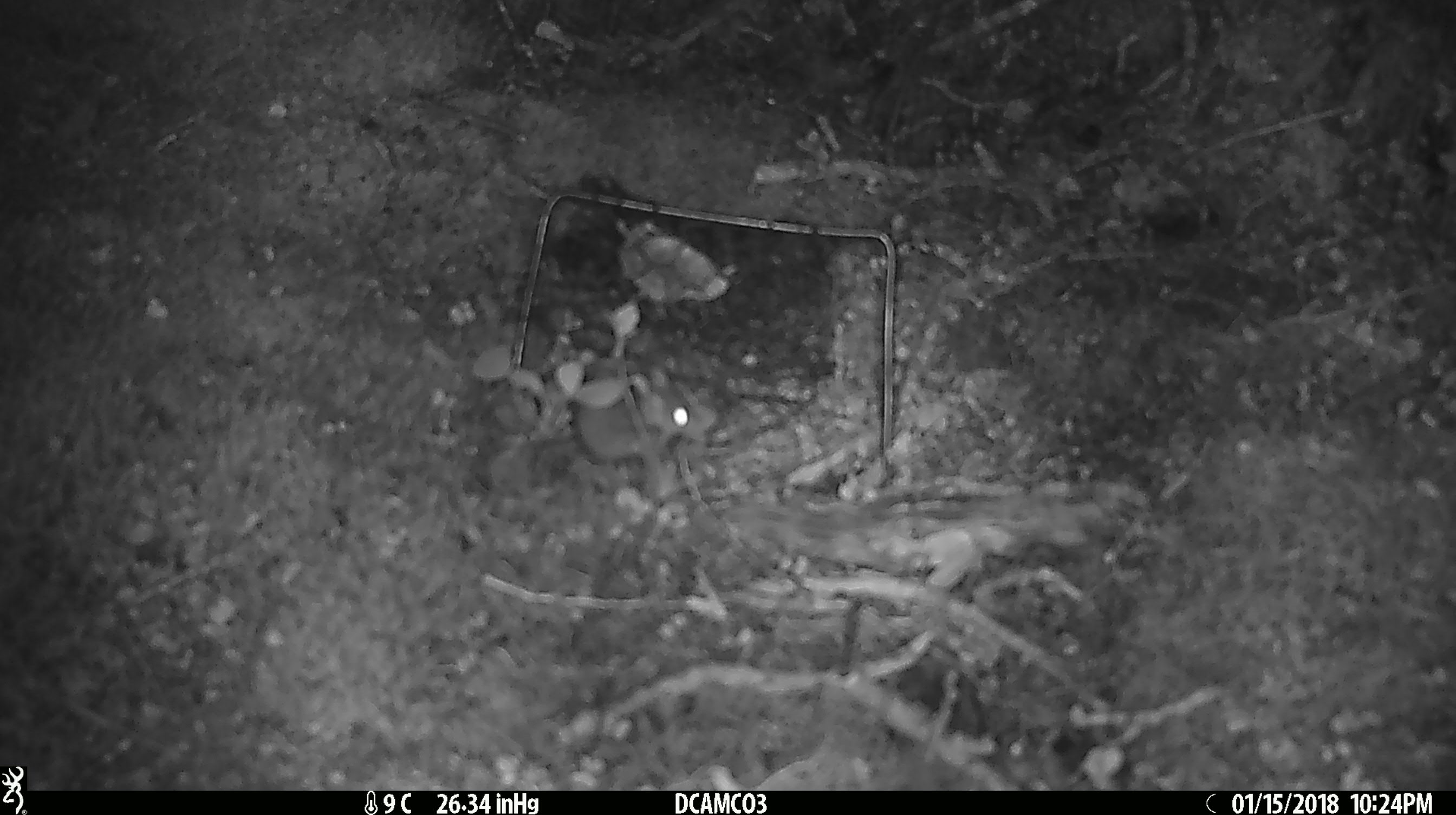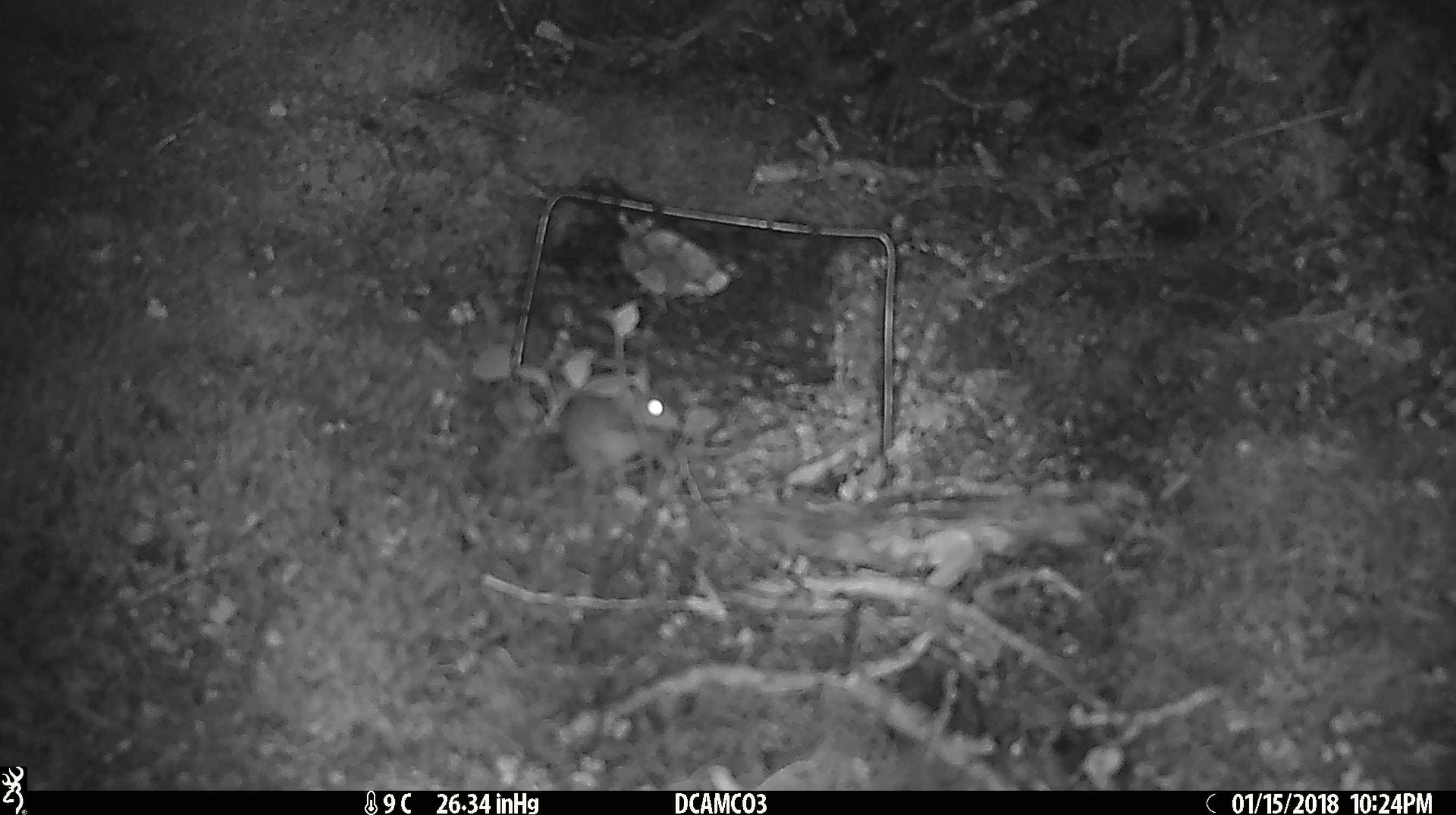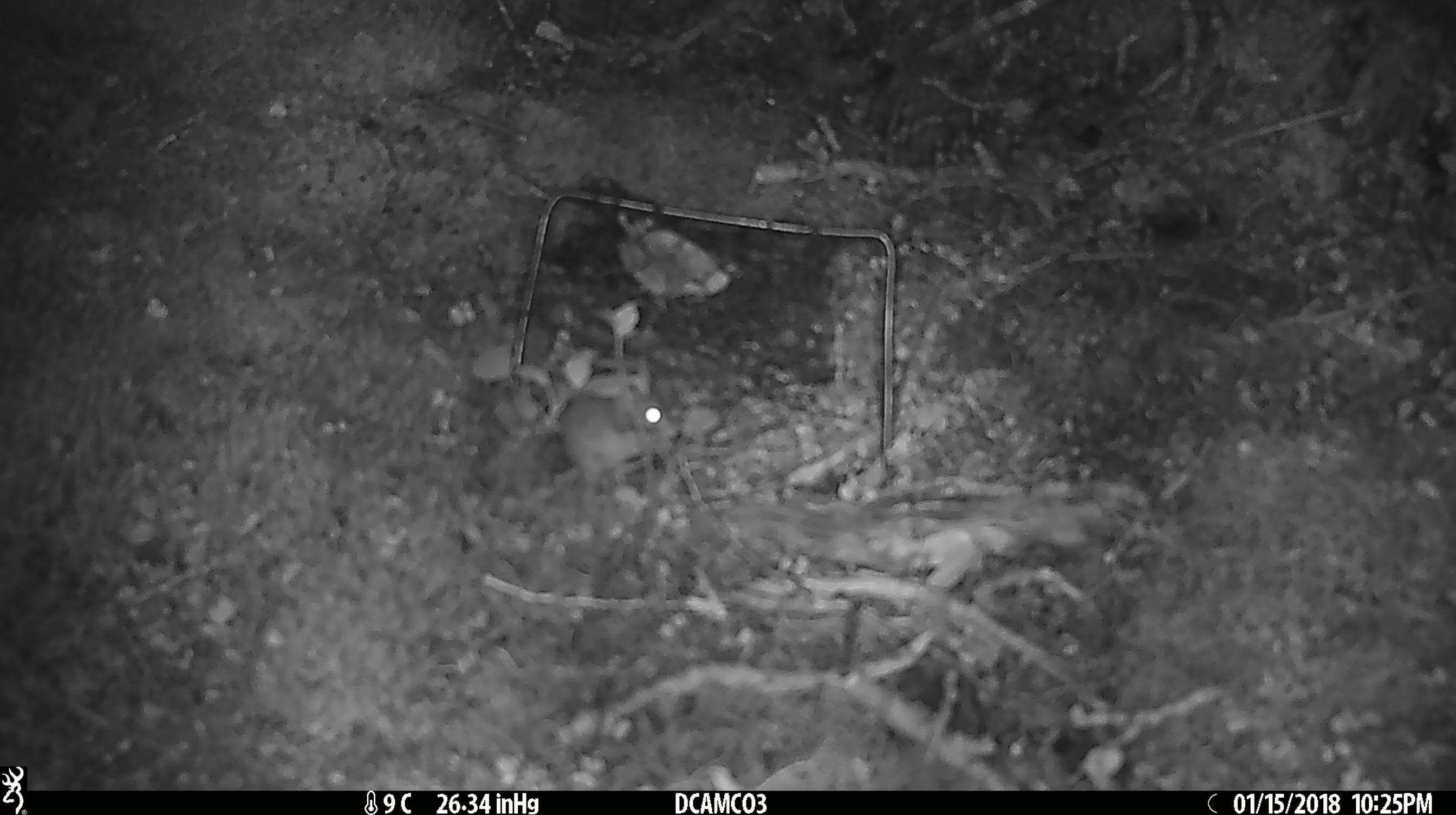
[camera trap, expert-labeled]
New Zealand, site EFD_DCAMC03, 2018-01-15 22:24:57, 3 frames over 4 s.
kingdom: Animalia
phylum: Chordata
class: Mammalia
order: Rodentia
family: Muridae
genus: Mus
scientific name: Mus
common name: mouse